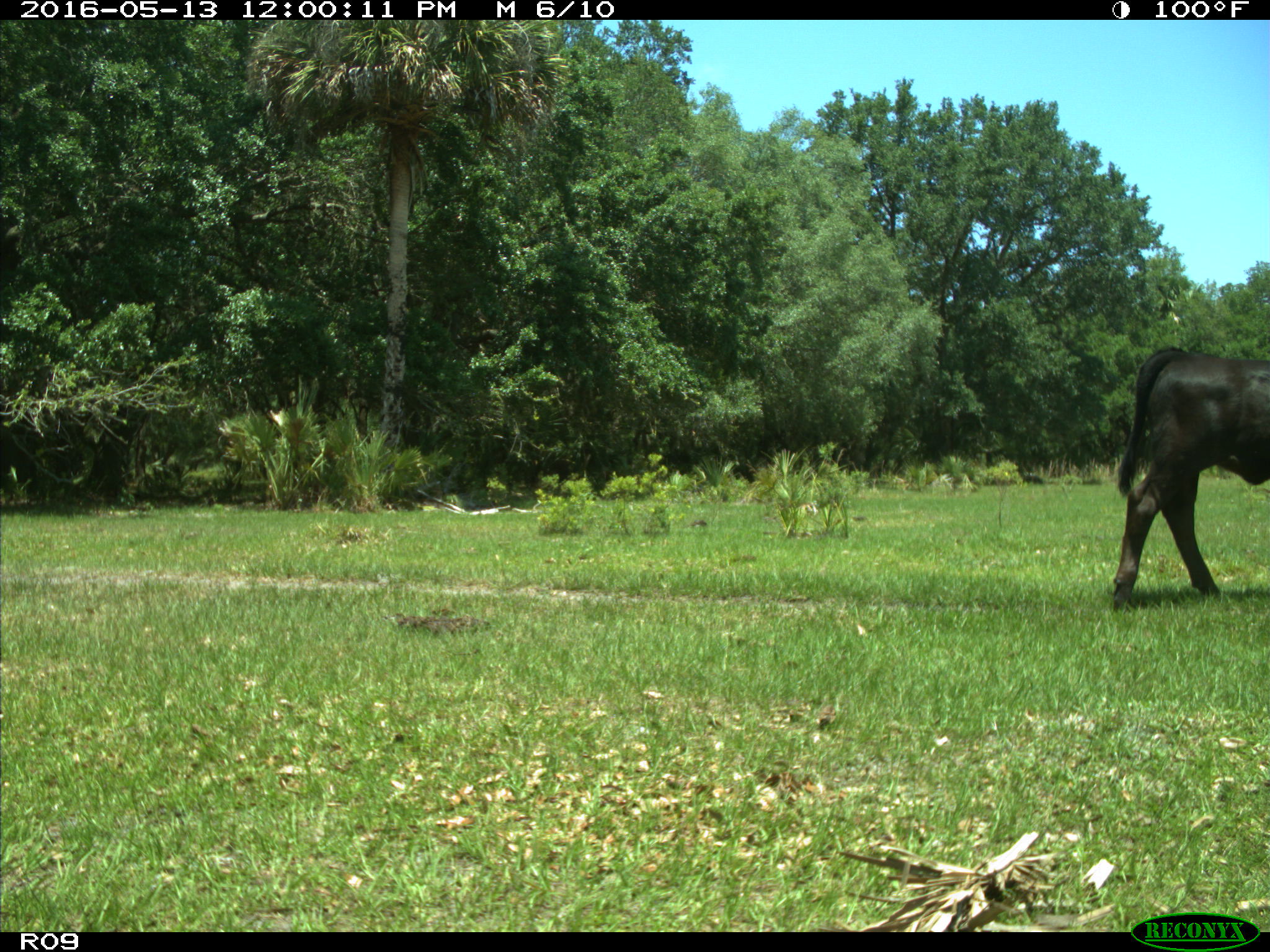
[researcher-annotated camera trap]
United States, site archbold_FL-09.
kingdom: Animalia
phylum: Chordata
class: Mammalia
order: Artiodactyla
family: Bovidae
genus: Bos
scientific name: Bos taurus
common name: domestic cow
Bos taurus (domestic cow).